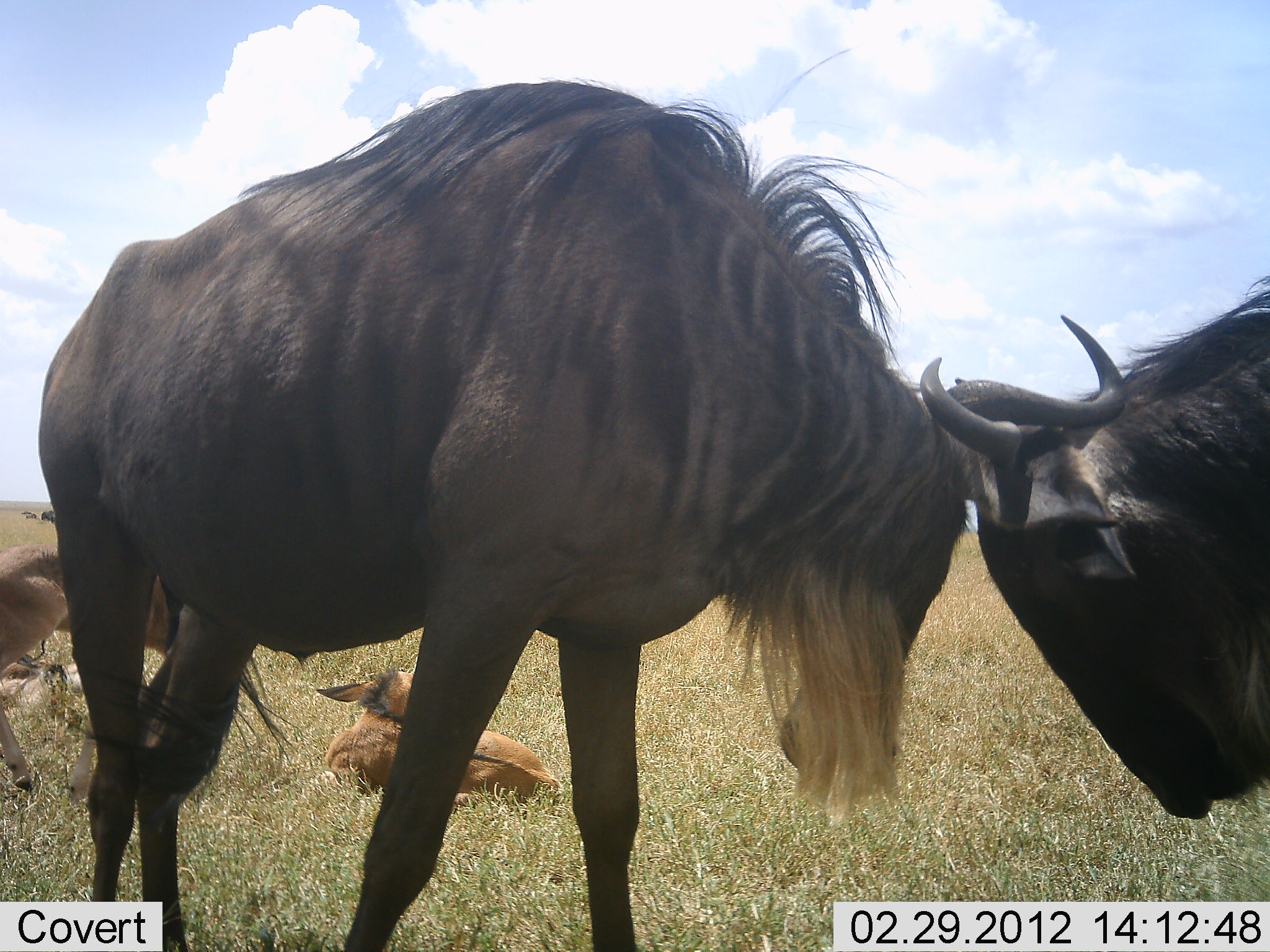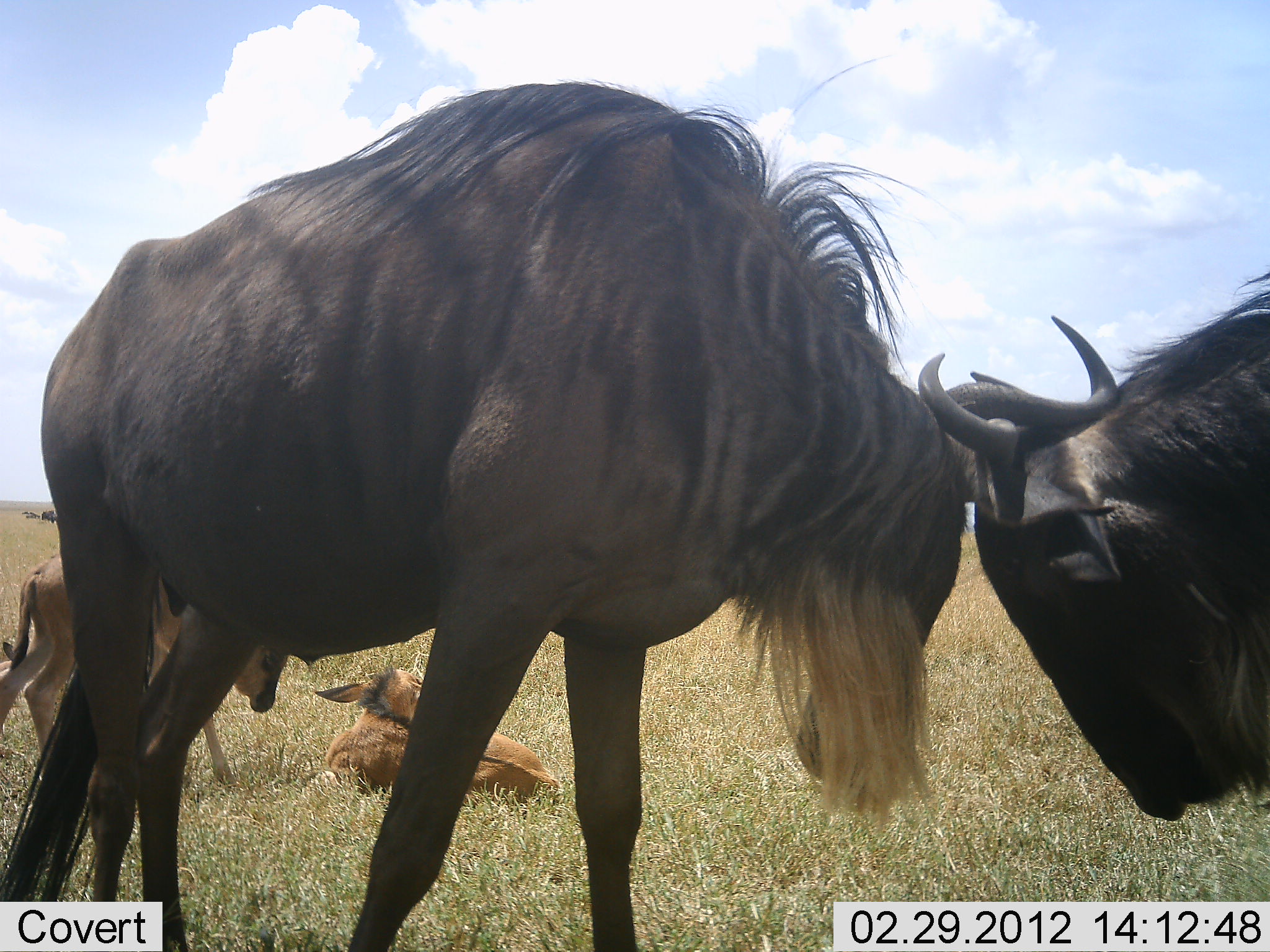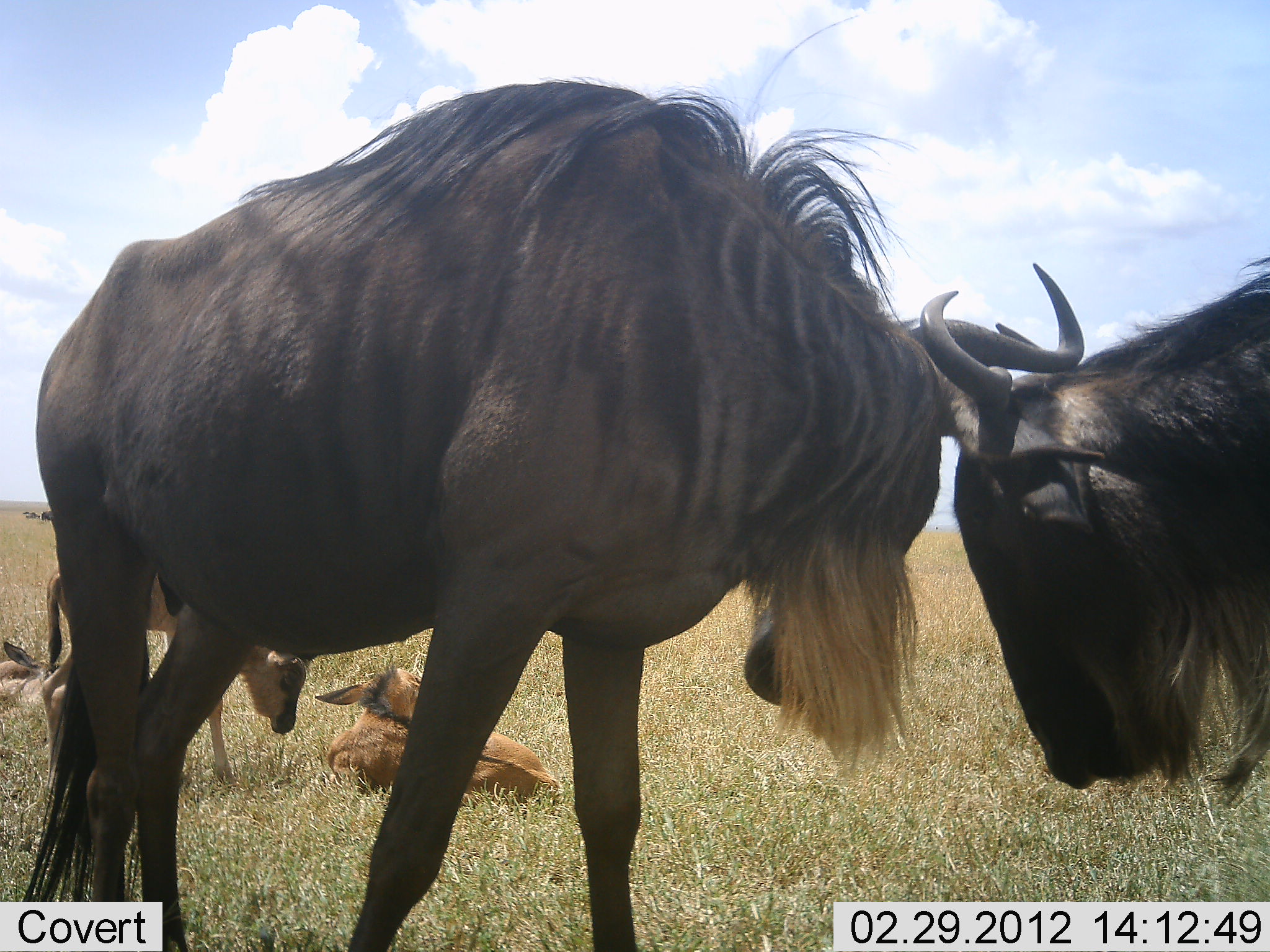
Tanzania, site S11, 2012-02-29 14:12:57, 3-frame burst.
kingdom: Animalia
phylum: Chordata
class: Mammalia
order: Artiodactyla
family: Bovidae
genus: Connochaetes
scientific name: Connochaetes taurinus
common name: blue wildebeest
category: wildebeest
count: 4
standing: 31%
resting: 56%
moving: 25%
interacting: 88%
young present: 81%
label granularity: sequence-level